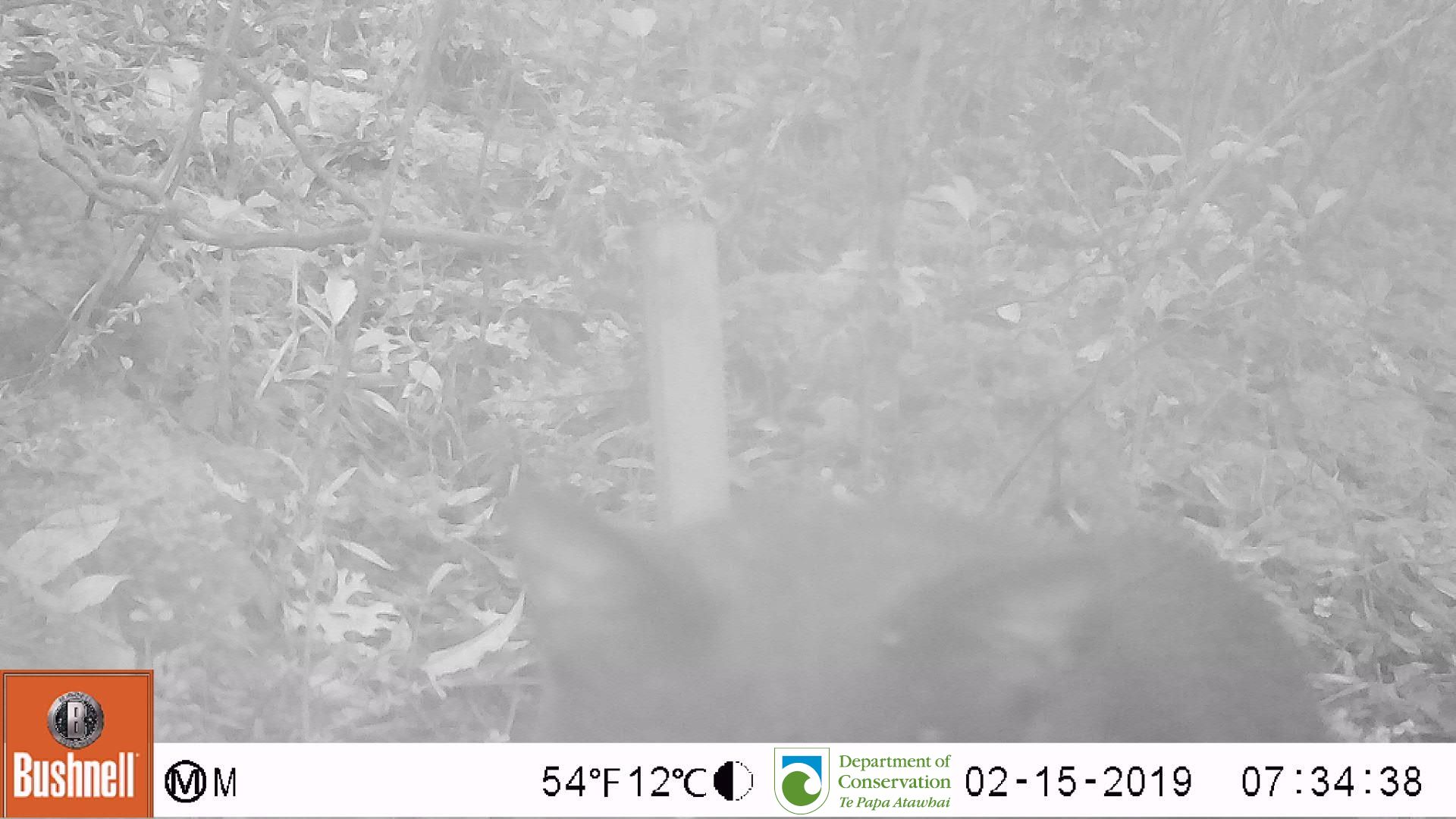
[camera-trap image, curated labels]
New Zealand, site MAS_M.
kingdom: Animalia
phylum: Chordata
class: Mammalia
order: Carnivora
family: Felidae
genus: Felis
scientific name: Felis catus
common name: domestic cat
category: cat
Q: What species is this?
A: Cat (domestic cat) (Felis catus).